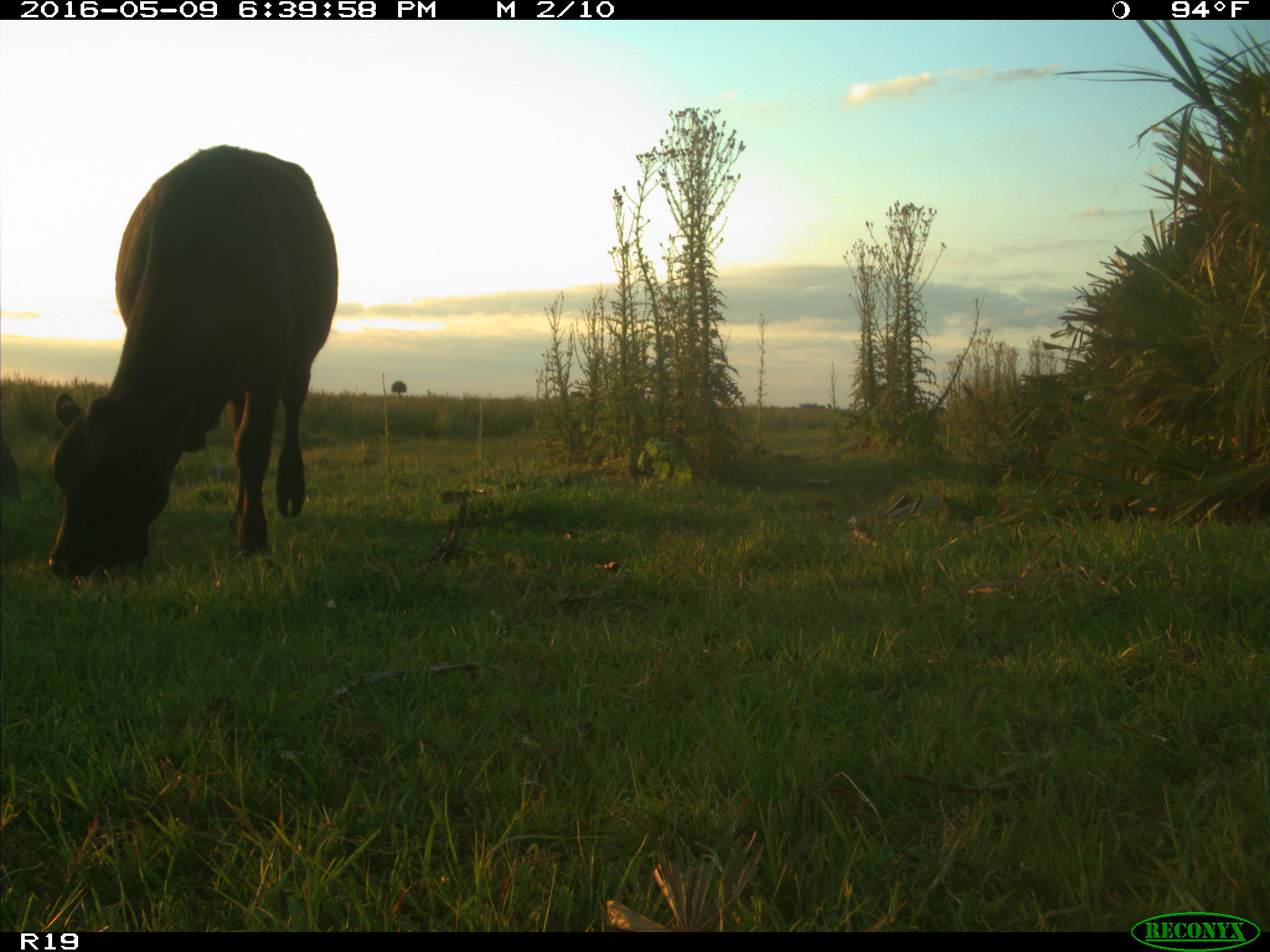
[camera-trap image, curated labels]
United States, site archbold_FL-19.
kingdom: Animalia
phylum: Chordata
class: Mammalia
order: Artiodactyla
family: Bovidae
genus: Bos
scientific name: Bos taurus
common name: domestic cow